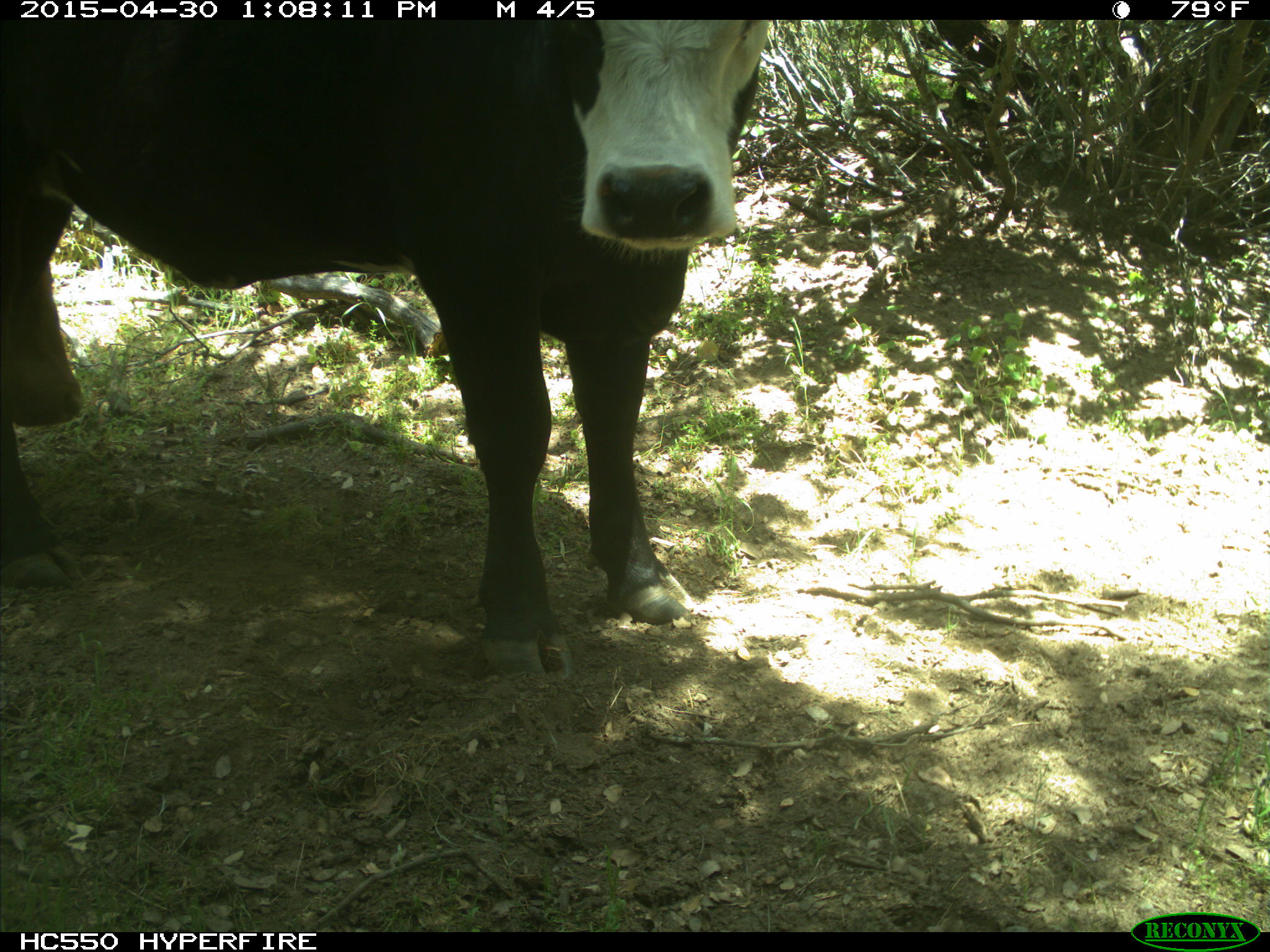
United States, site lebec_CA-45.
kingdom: Animalia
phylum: Chordata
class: Mammalia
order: Artiodactyla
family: Bovidae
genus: Bos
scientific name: Bos taurus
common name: domestic cow